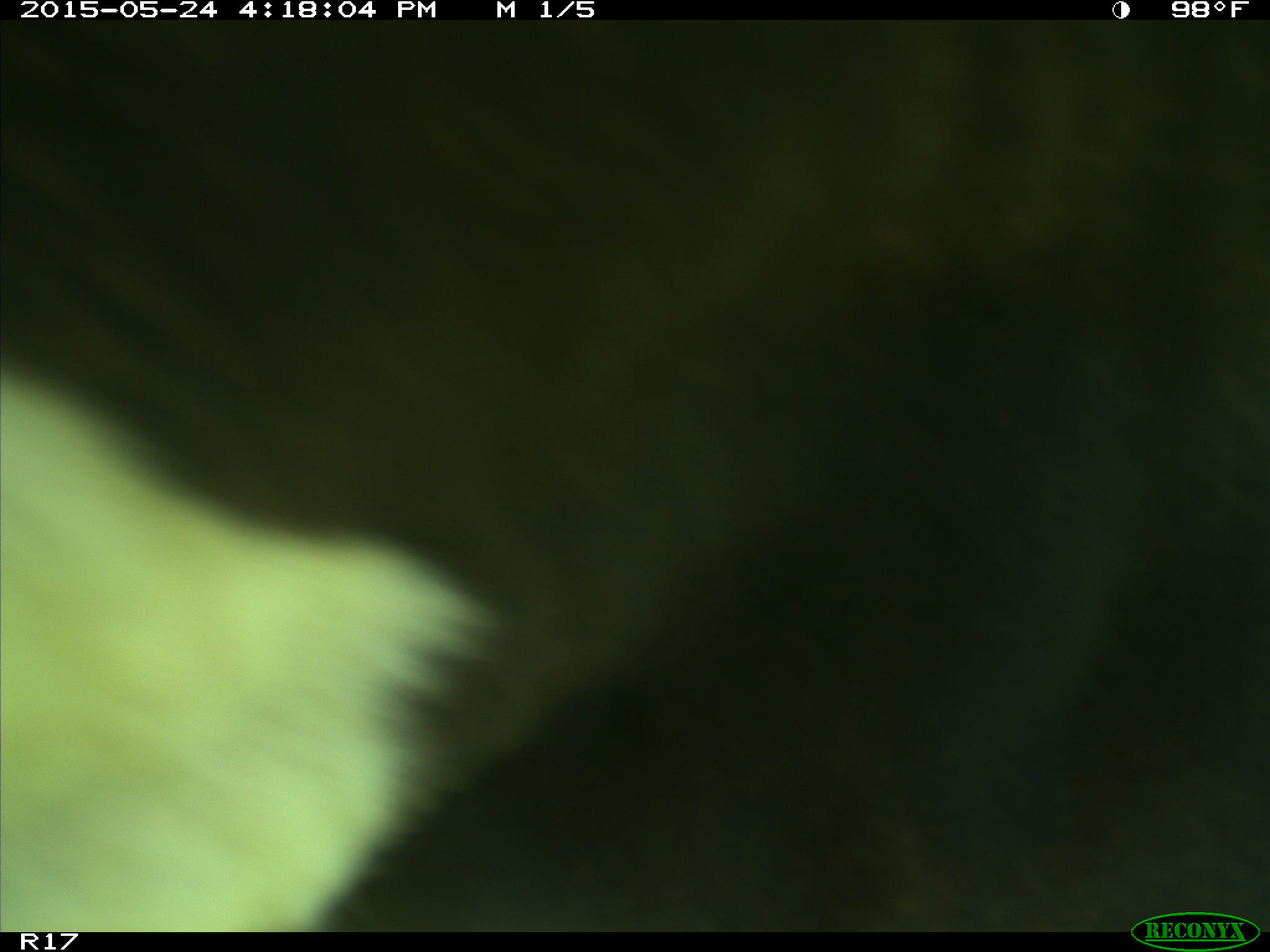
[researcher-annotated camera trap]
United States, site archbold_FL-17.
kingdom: Animalia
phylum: Chordata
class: Mammalia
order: Artiodactyla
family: Bovidae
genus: Bos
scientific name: Bos taurus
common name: domestic cow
Bos taurus (domestic cow).